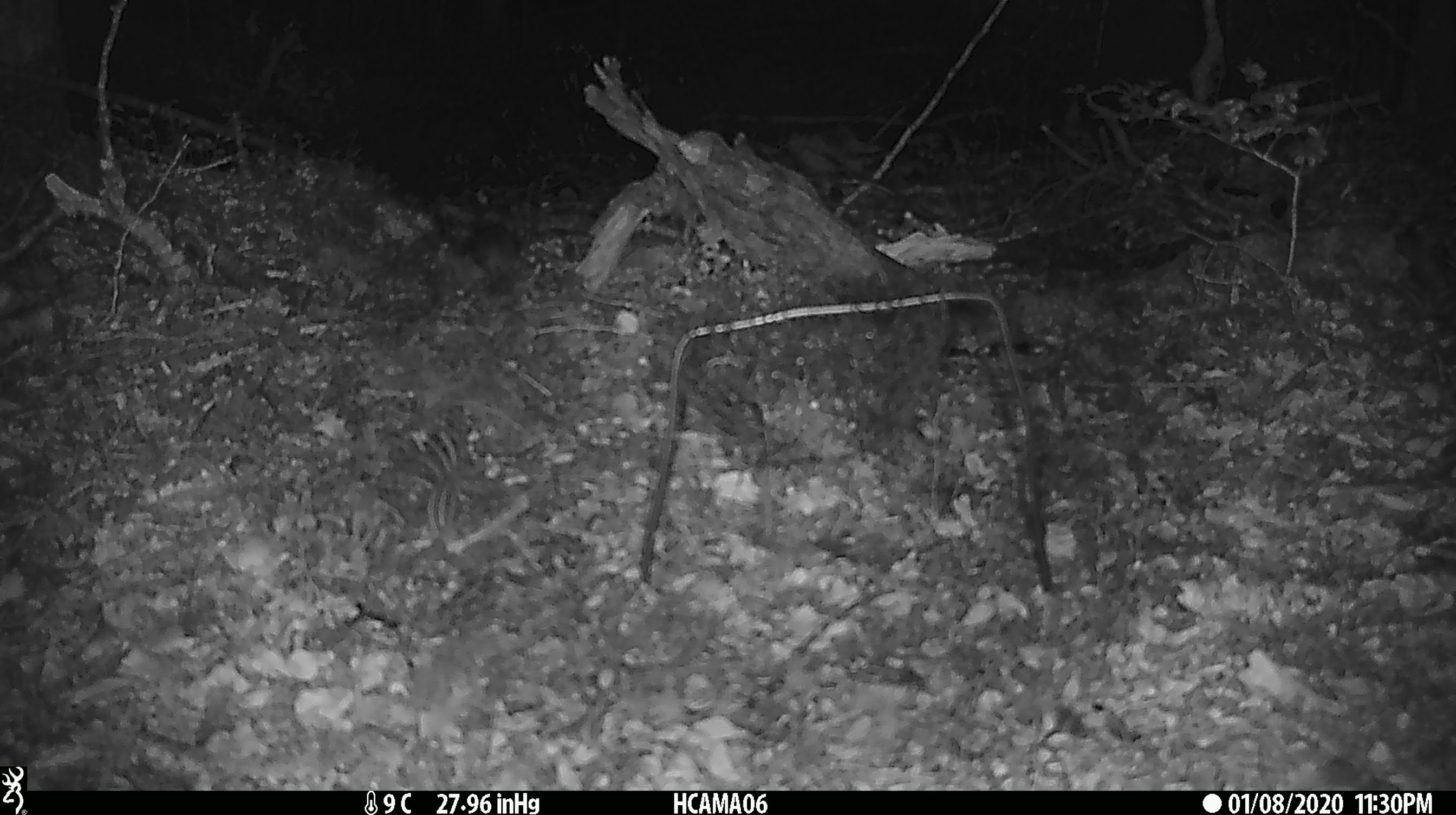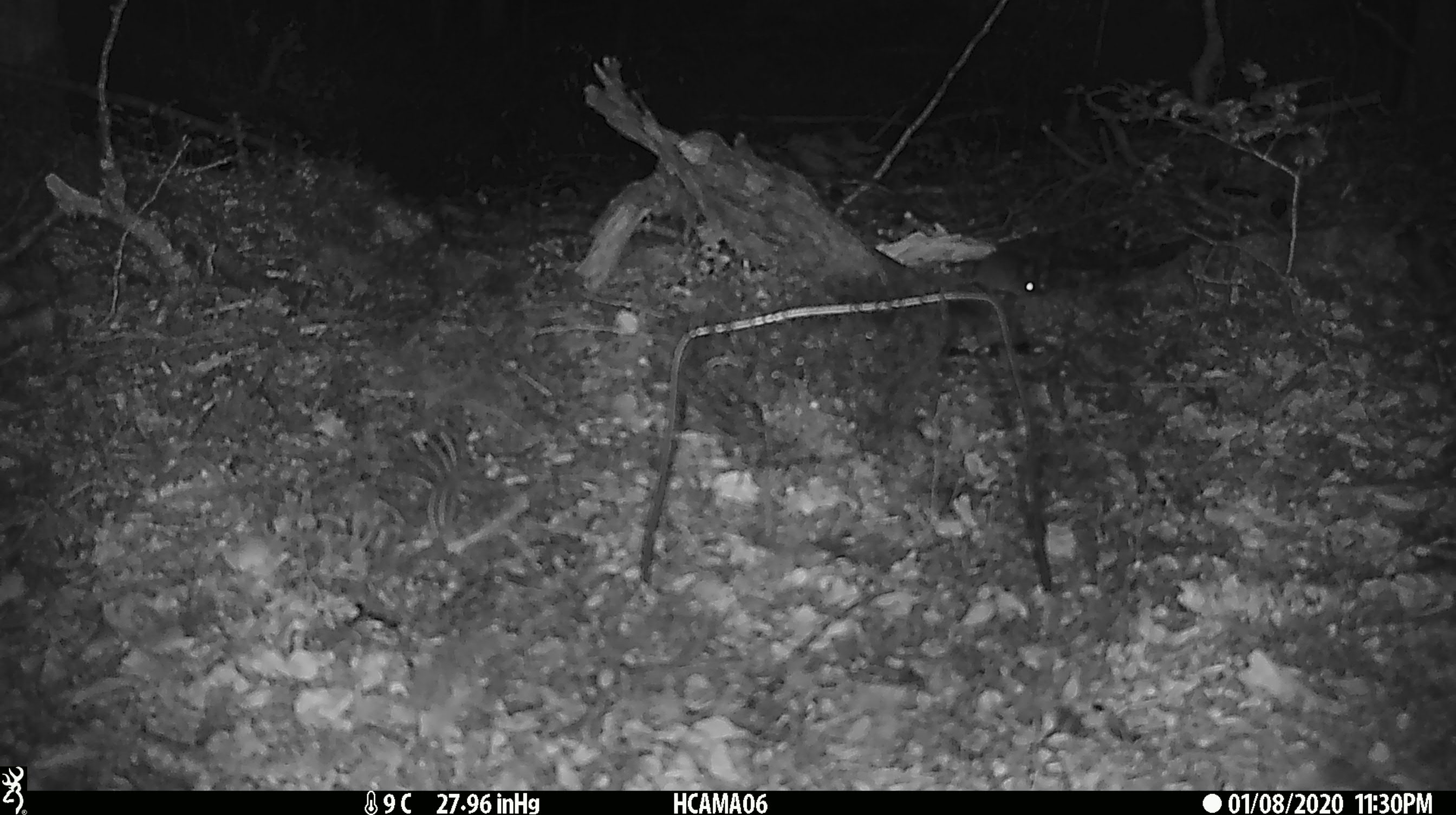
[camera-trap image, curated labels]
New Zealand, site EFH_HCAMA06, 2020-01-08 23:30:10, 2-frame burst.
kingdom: Animalia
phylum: Chordata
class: Mammalia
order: Rodentia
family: Muridae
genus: Mus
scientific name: Mus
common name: mouse